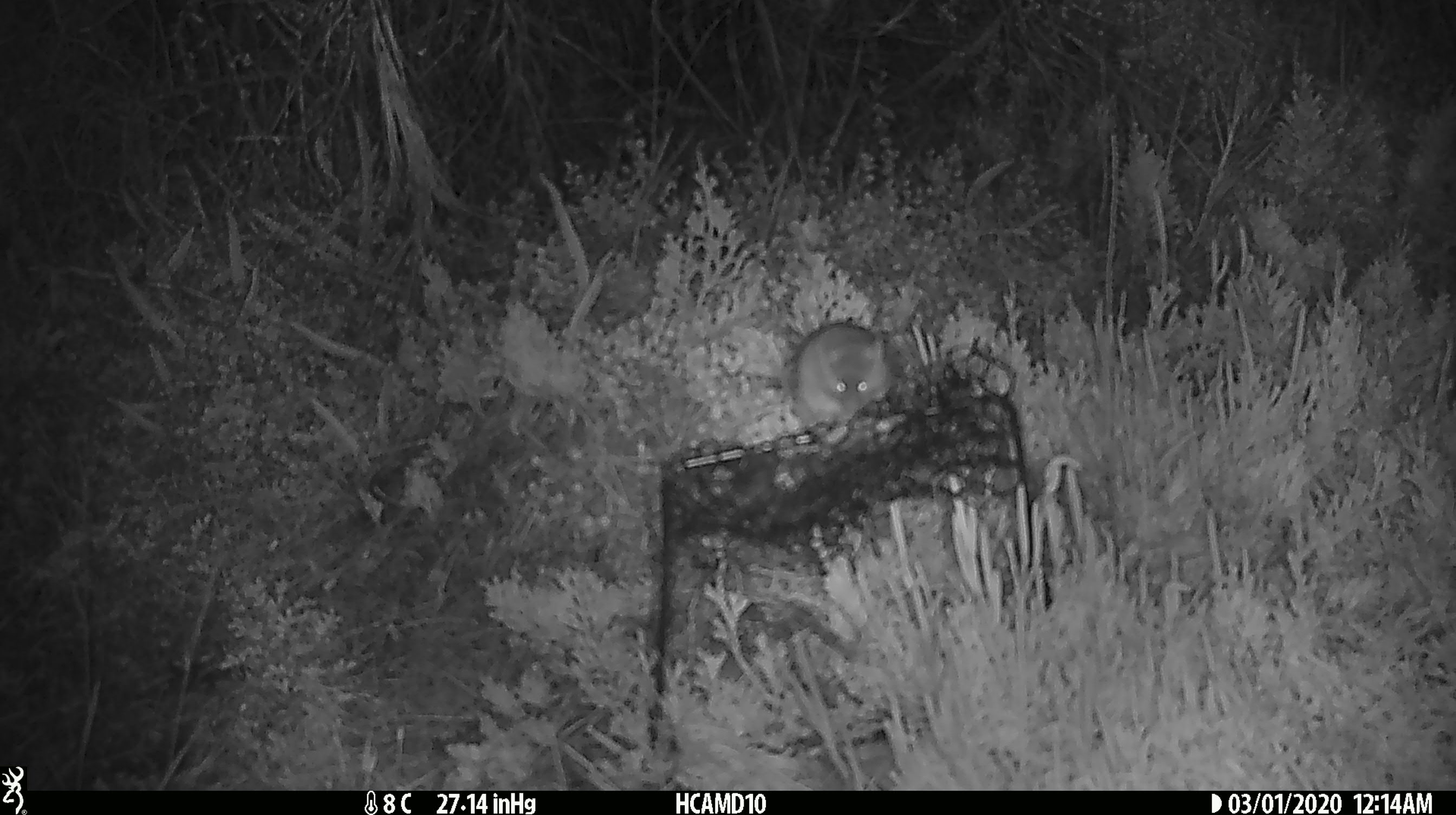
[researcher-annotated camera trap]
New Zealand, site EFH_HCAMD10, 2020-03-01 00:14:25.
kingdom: Animalia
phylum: Chordata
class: Mammalia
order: Rodentia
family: Muridae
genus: Mus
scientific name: Mus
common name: mouse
Mouse (Mus).